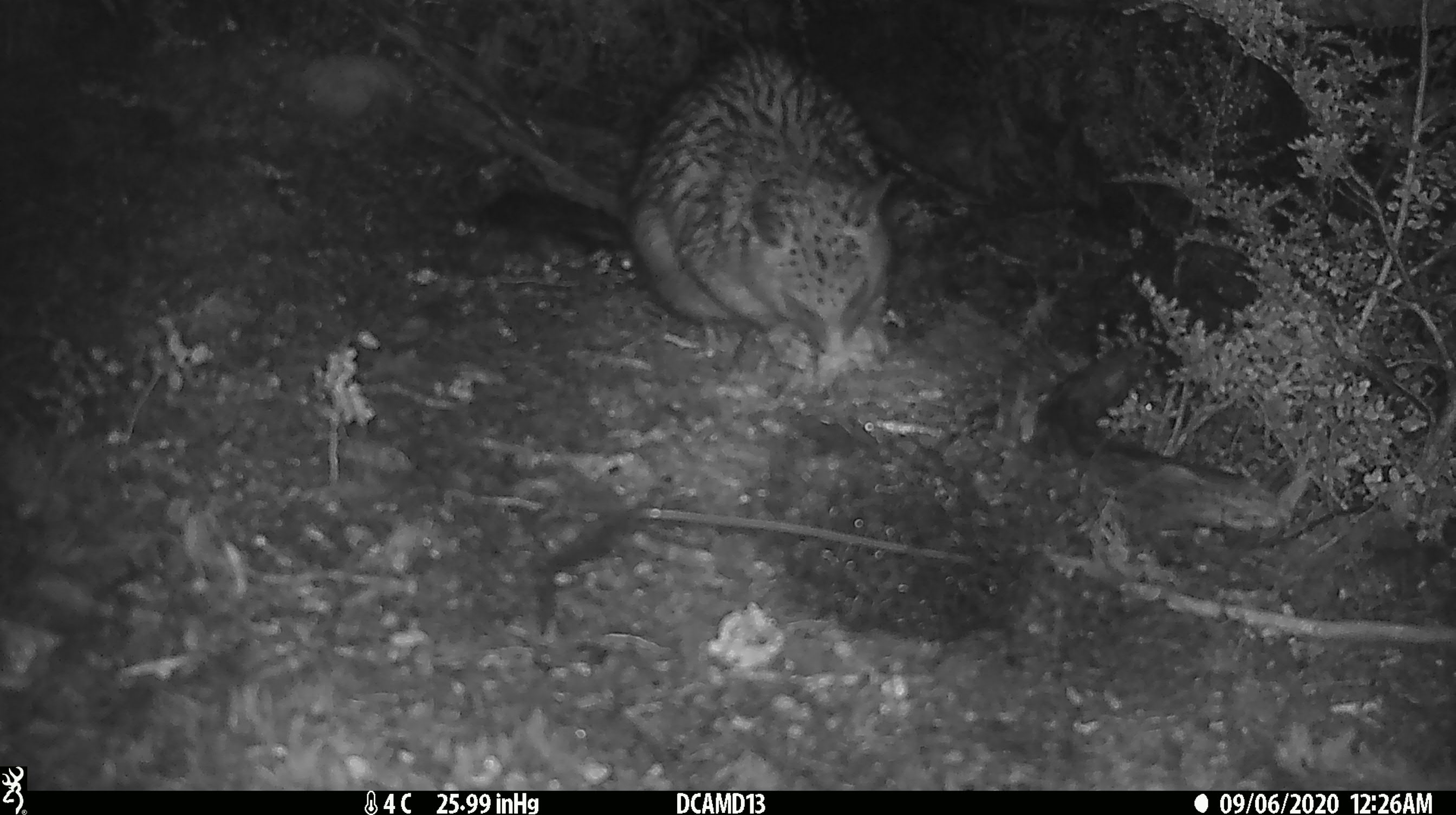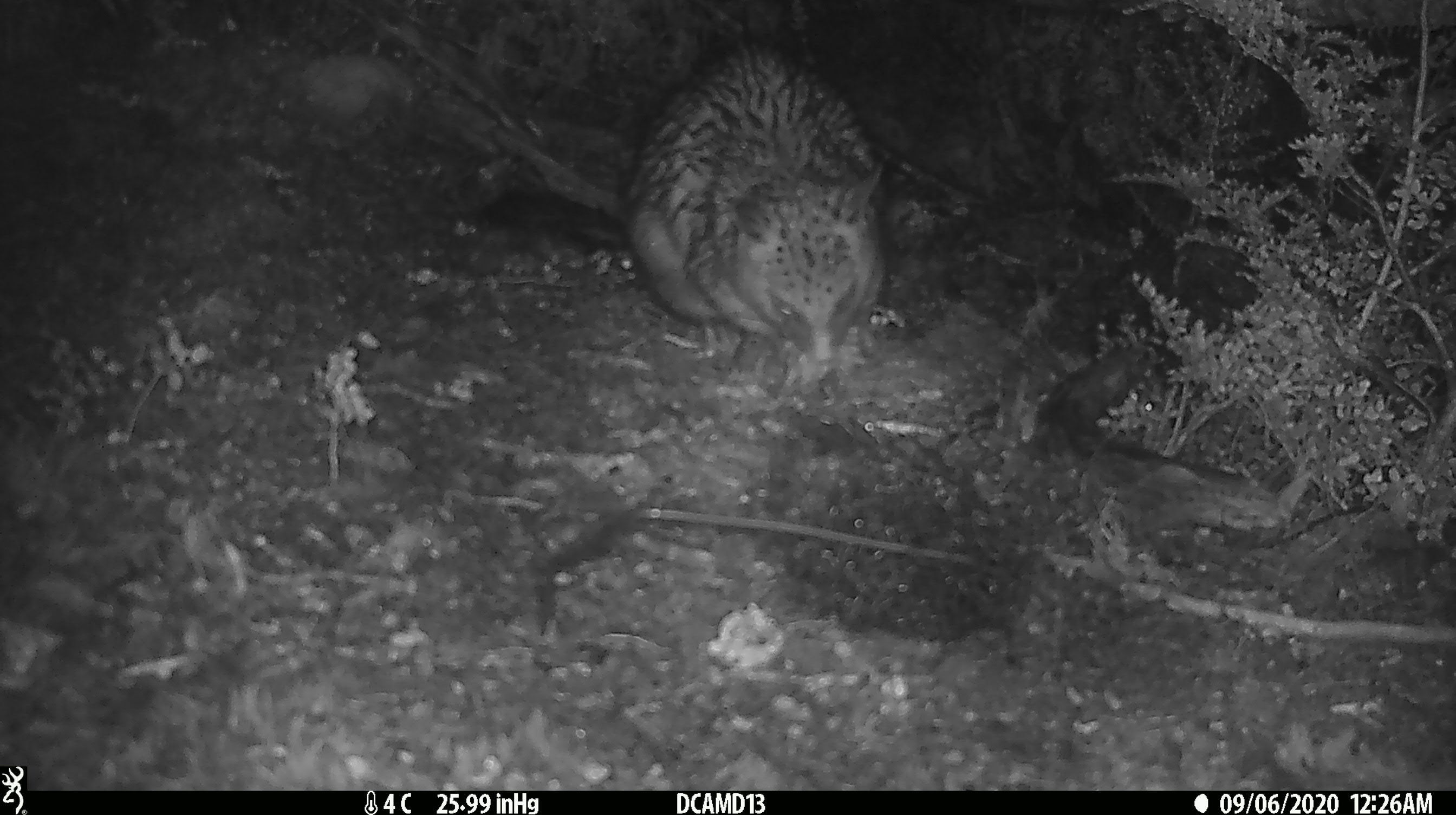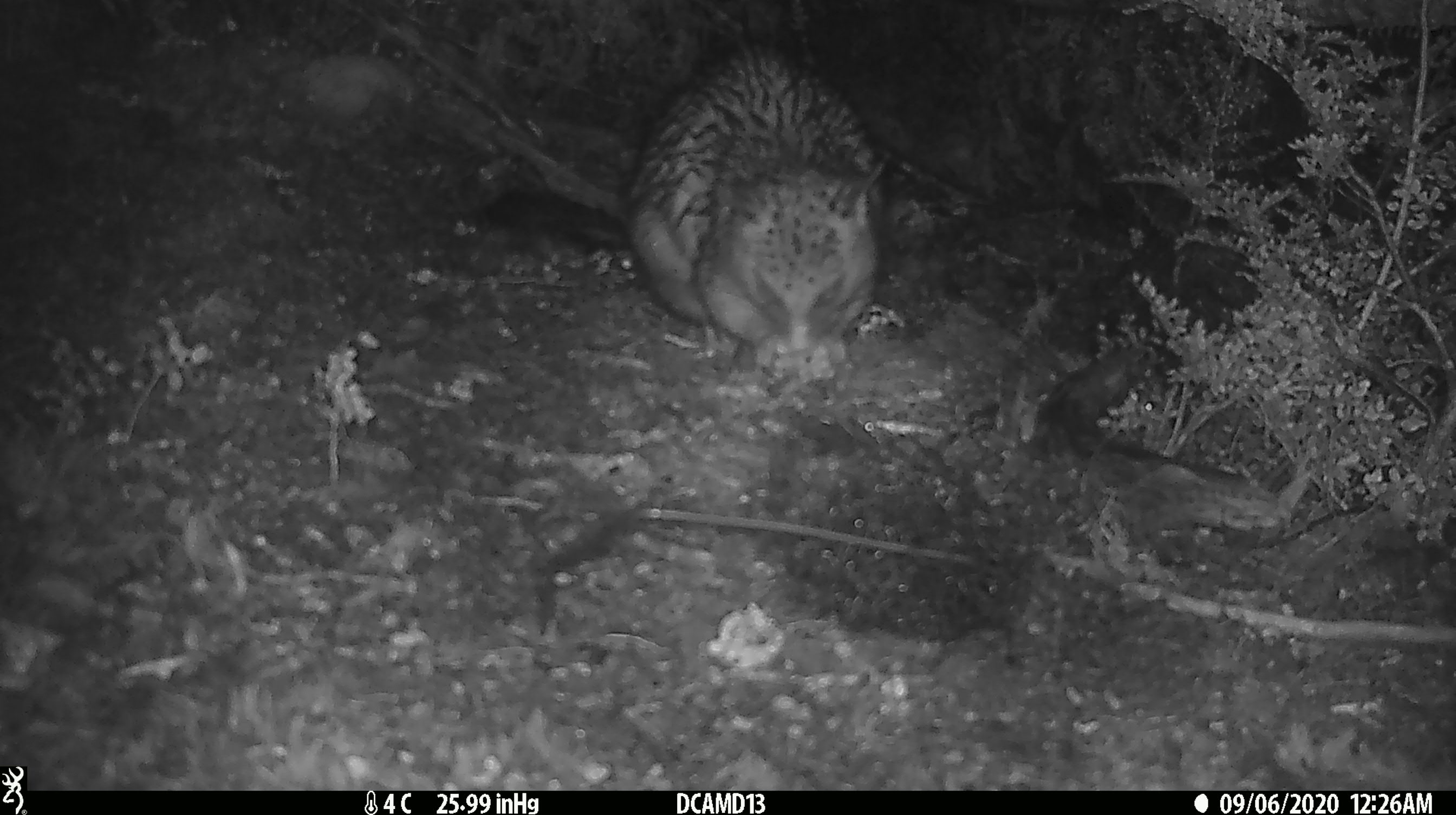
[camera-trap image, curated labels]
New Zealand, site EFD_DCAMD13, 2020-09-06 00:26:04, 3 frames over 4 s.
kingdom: Animalia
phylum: Chordata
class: Mammalia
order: Diprotodontia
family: Phalangeridae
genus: Trichosurus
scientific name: Trichosurus vulpecula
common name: common brushtail possum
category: possum